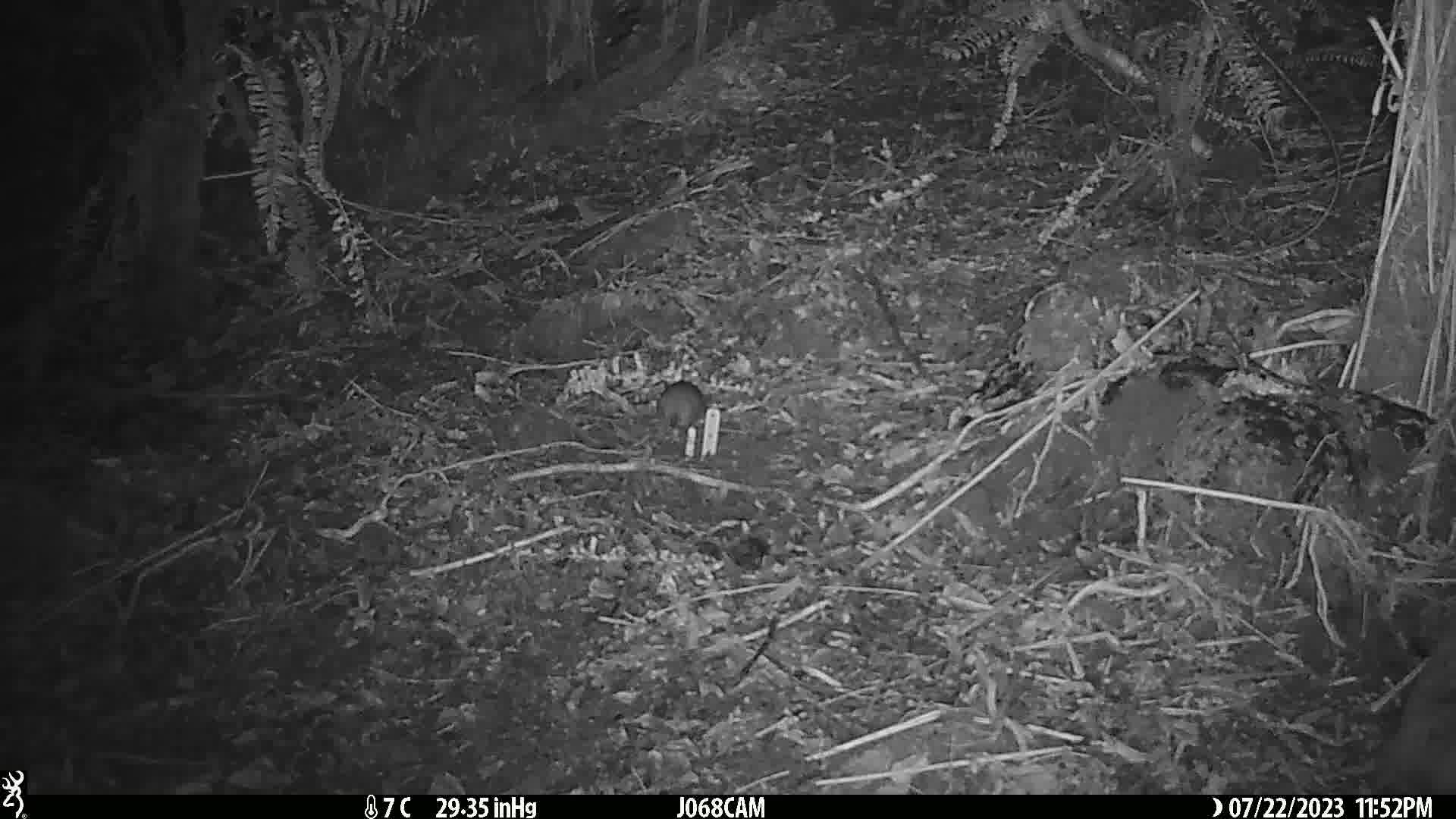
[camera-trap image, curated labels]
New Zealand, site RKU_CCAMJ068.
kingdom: Animalia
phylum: Chordata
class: Mammalia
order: Rodentia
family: Muridae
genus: Rattus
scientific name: Rattus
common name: rat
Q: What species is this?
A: Rat (Rattus).